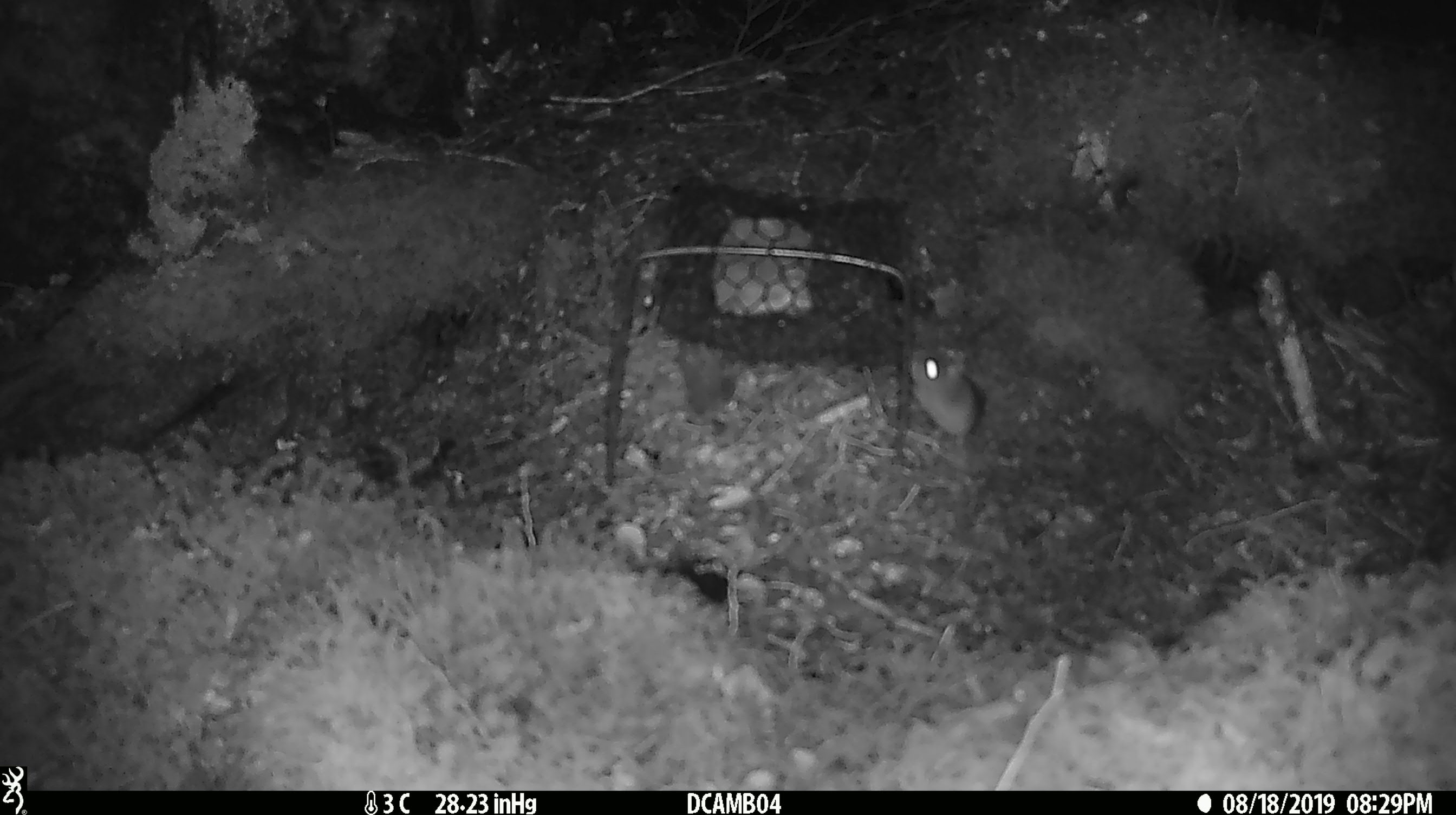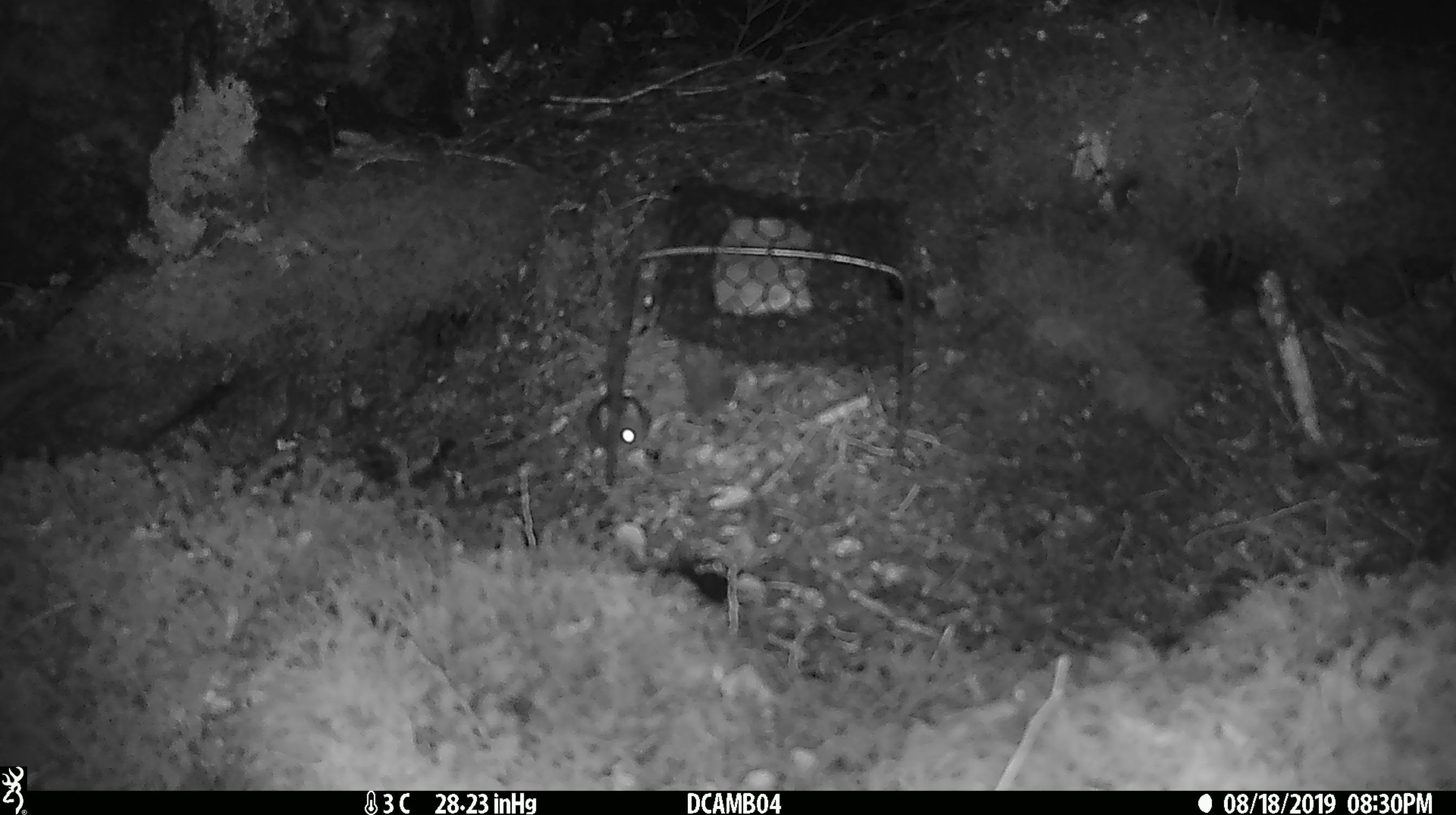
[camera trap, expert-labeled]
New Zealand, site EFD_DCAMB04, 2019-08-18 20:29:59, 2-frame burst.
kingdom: Animalia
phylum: Chordata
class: Mammalia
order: Rodentia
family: Muridae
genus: Mus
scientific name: Mus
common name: mouse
Mouse (Mus).